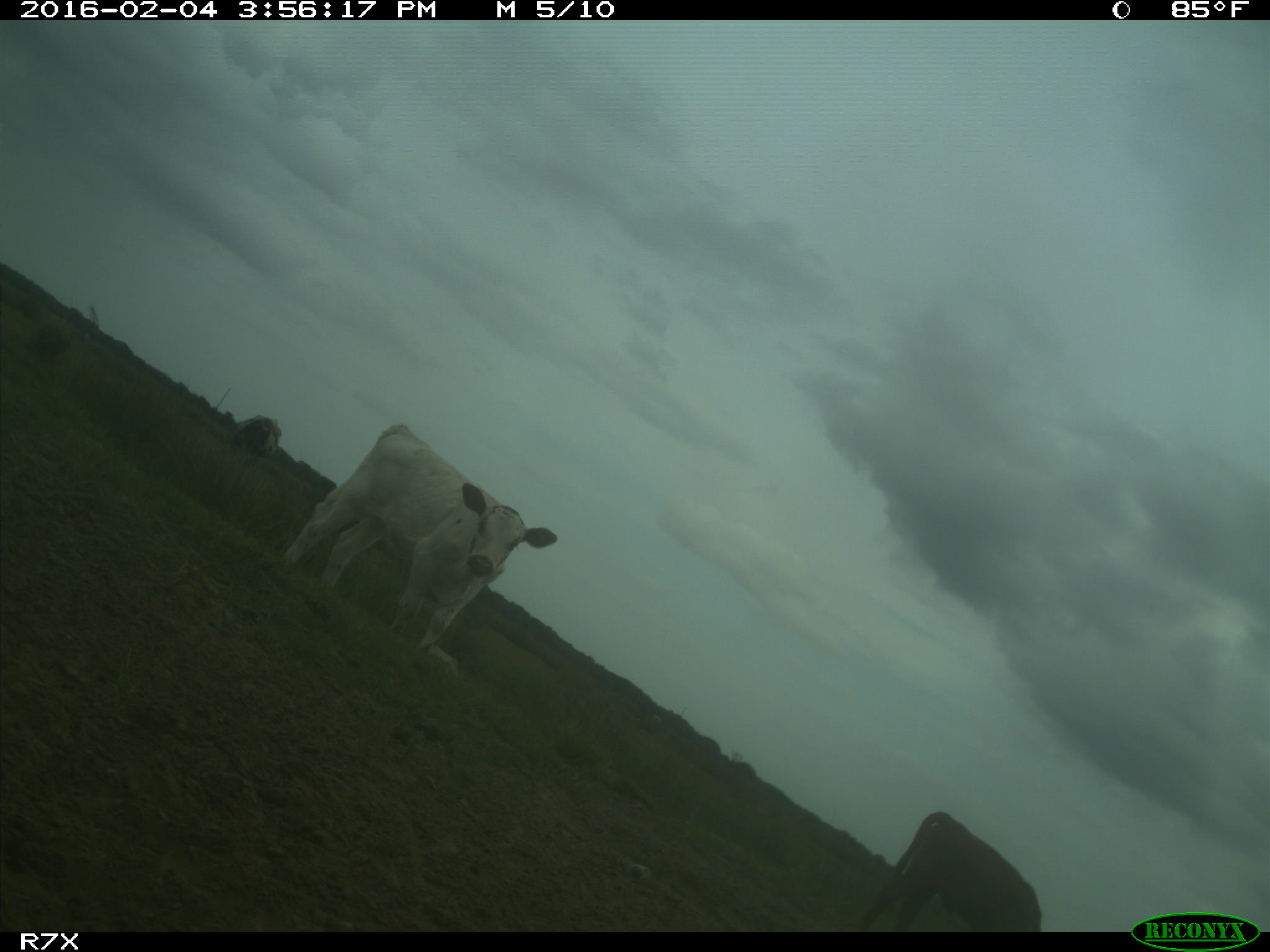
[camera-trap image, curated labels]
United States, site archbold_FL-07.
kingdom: Animalia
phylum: Chordata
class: Mammalia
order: Artiodactyla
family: Bovidae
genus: Bos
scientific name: Bos taurus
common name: domestic cow